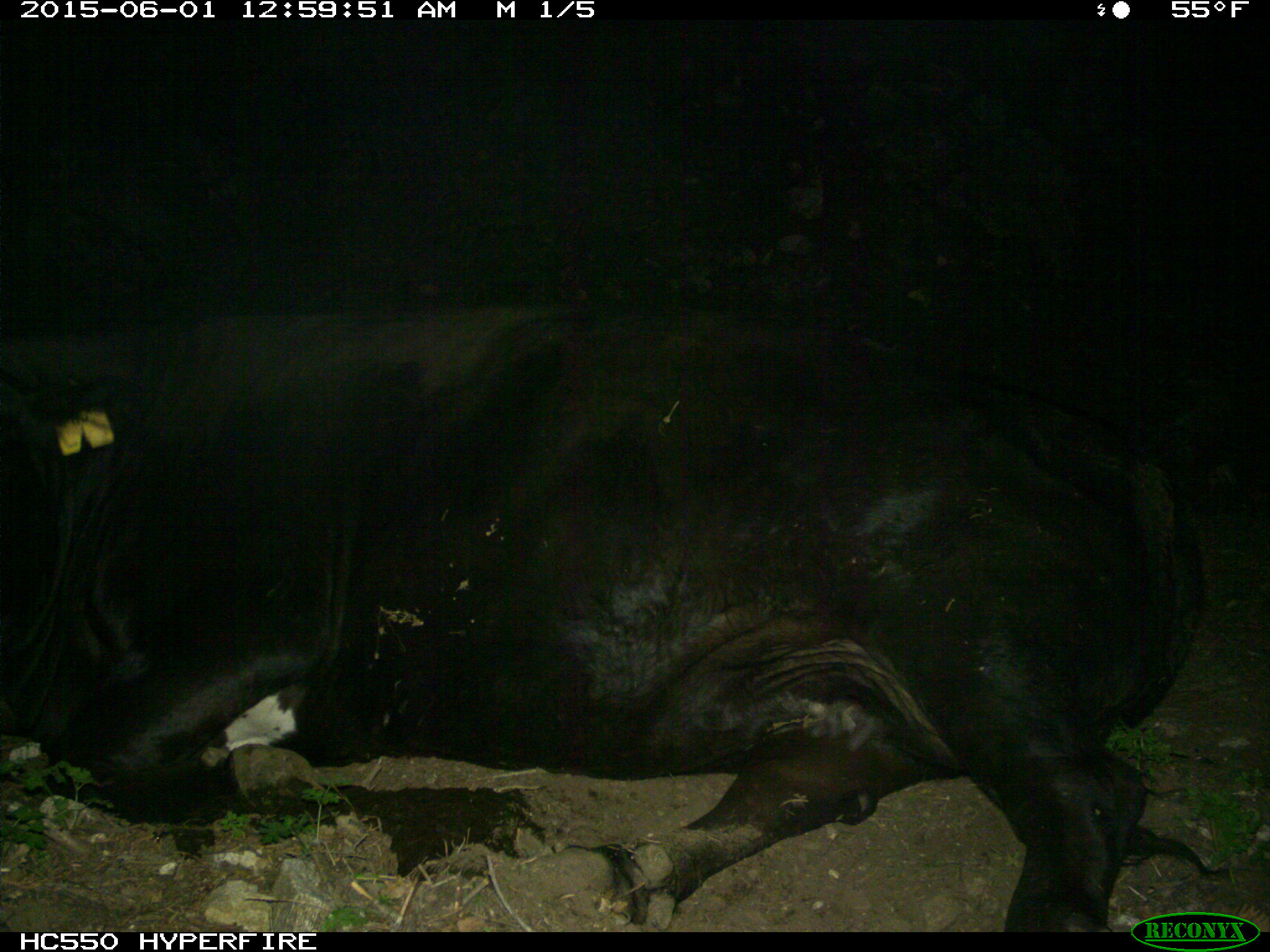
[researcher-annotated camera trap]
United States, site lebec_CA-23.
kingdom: Animalia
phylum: Chordata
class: Mammalia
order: Artiodactyla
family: Bovidae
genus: Bos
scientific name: Bos taurus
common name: domestic cow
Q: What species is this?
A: Bos taurus (domestic cow).